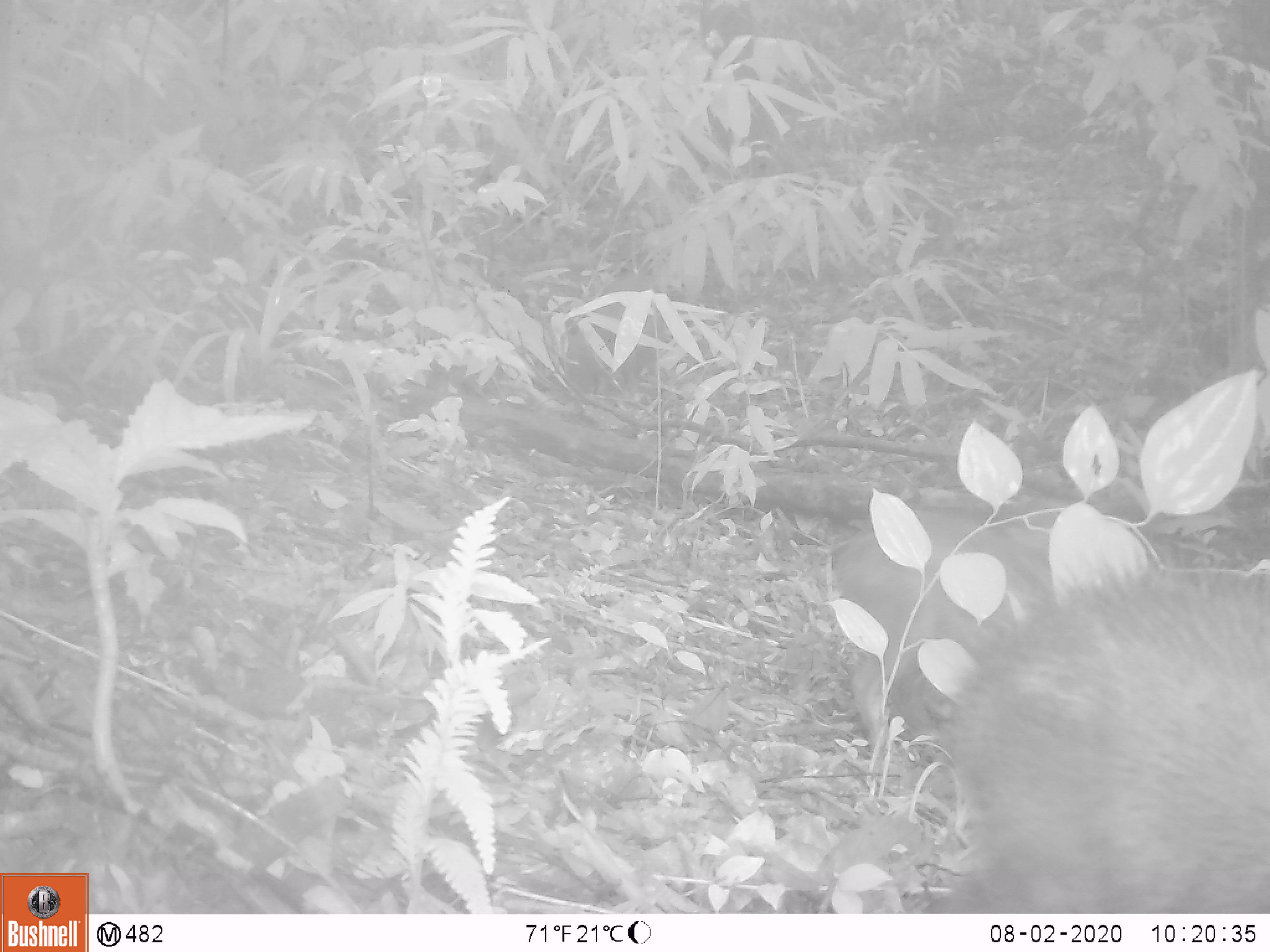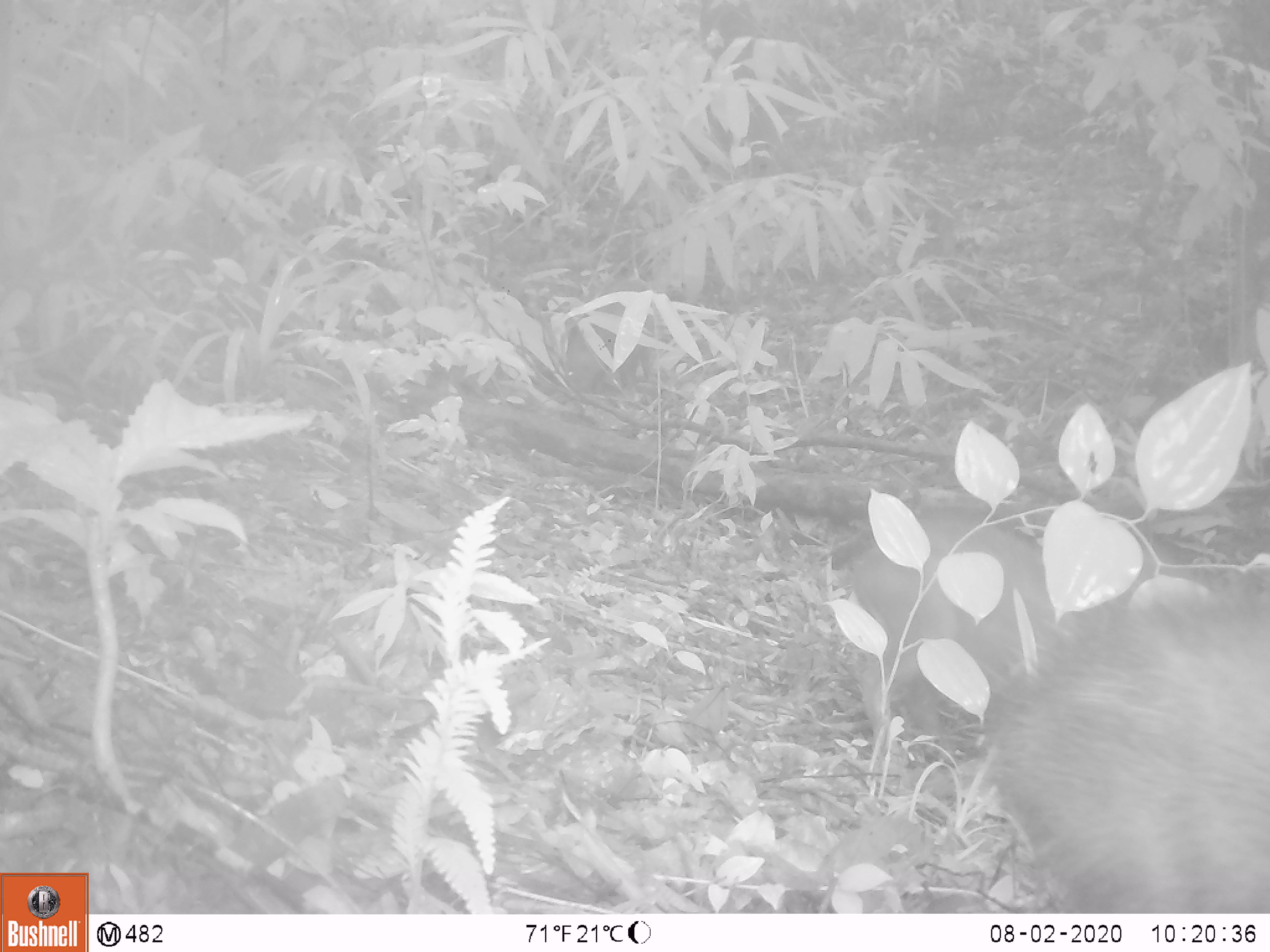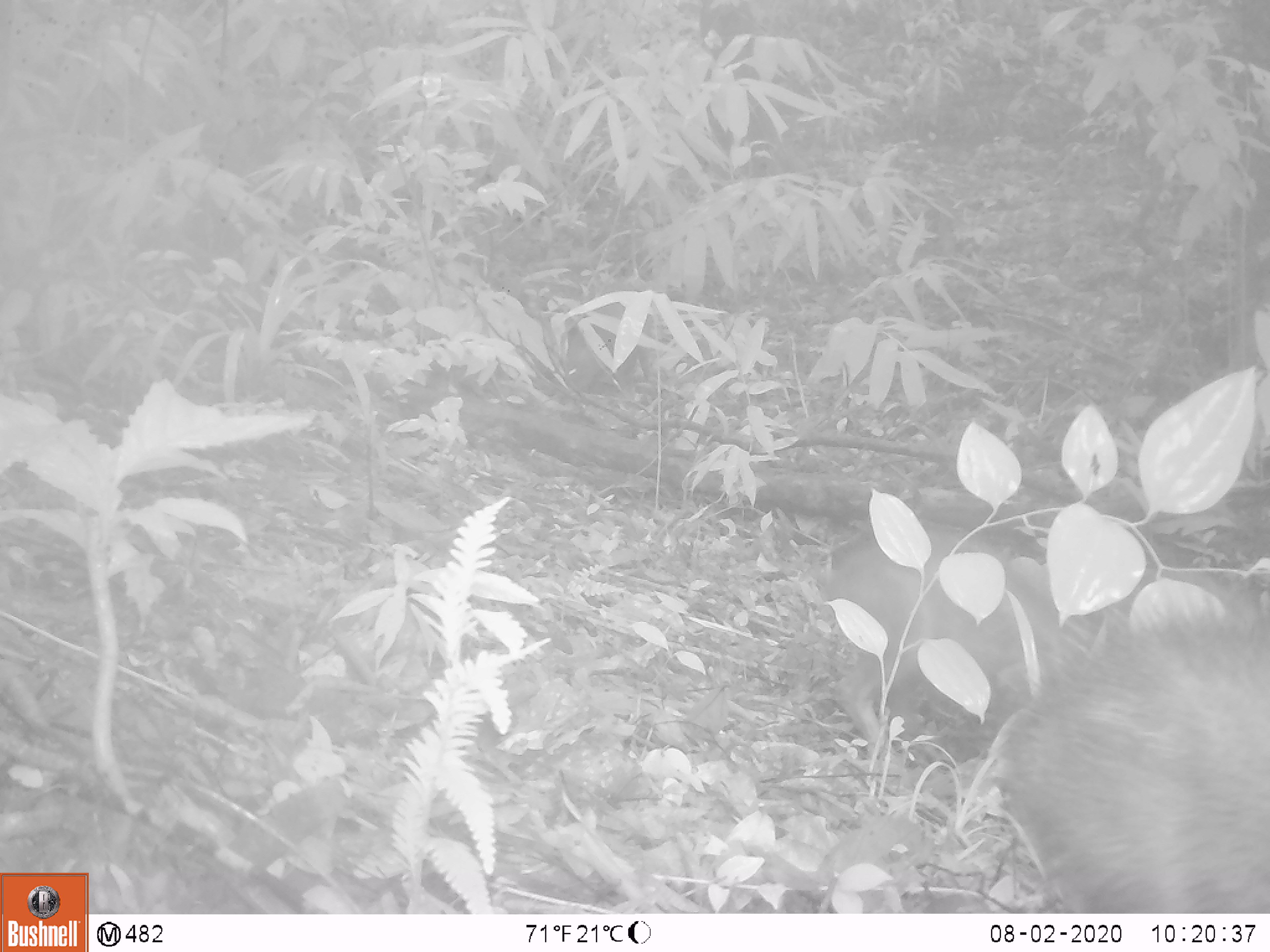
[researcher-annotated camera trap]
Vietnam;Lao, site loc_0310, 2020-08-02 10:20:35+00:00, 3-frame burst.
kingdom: Animalia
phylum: Chordata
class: Mammalia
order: Artiodactyla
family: Suidae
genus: Sus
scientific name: Sus scrofa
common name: eurasian wild pig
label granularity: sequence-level